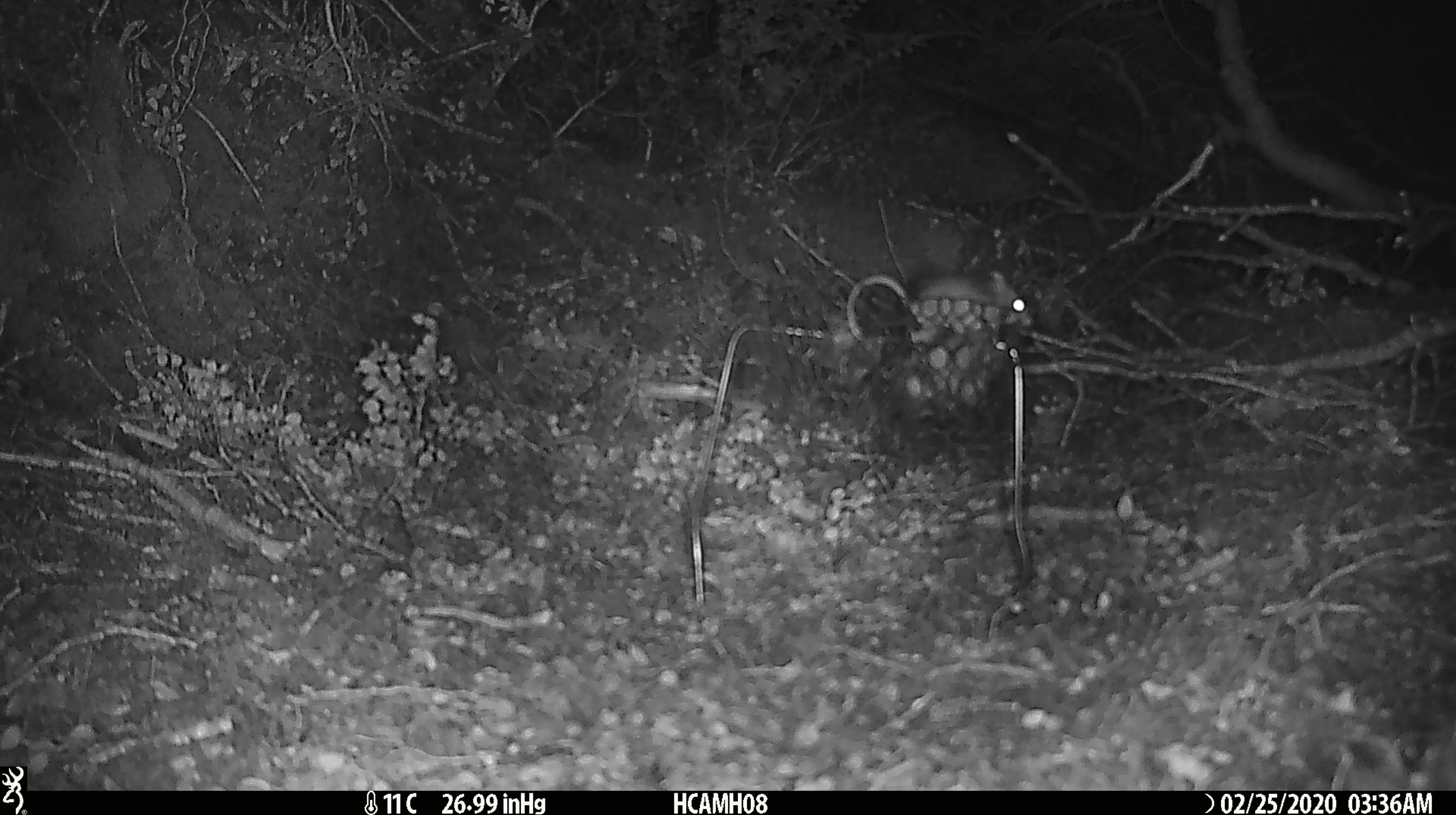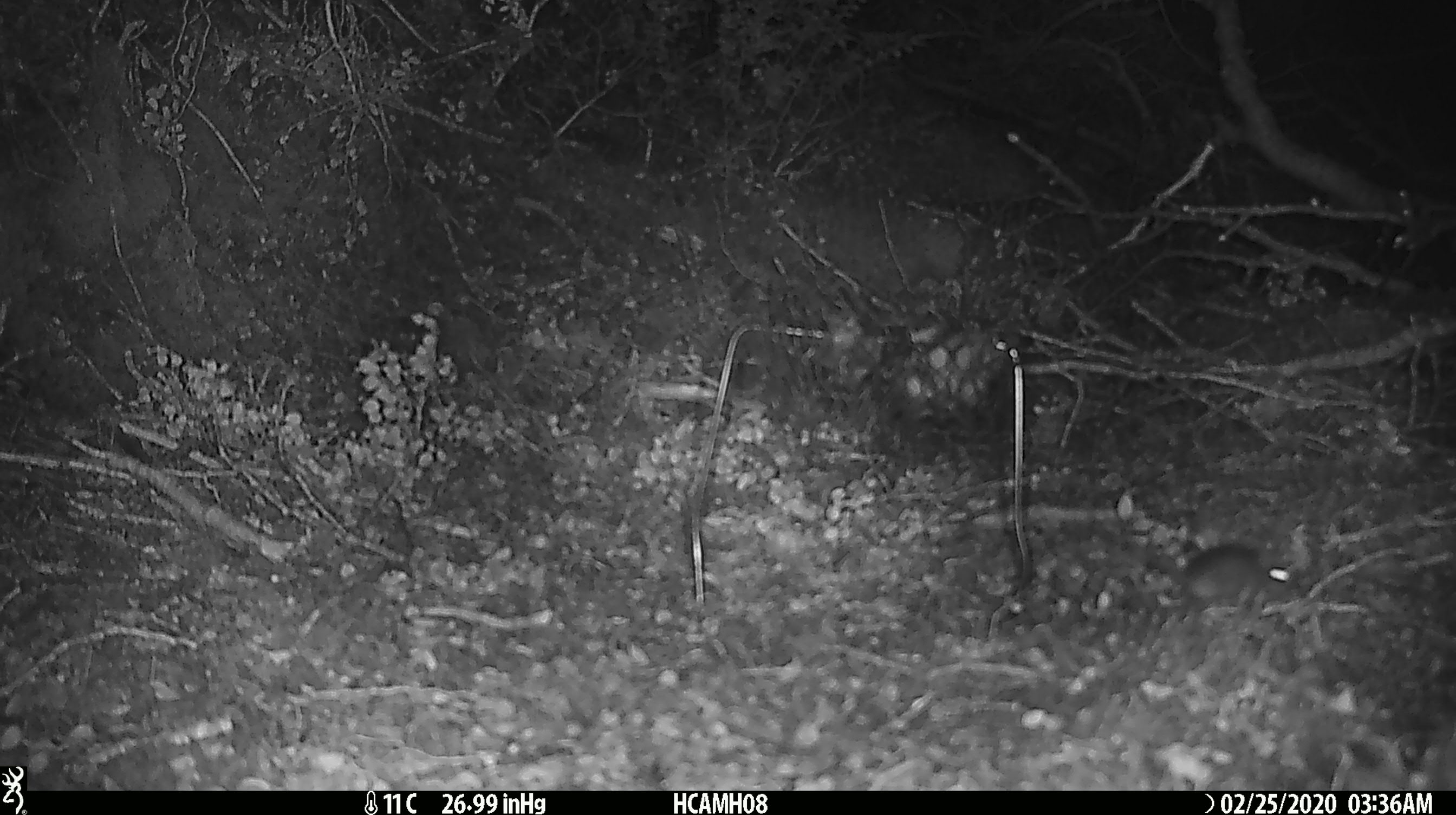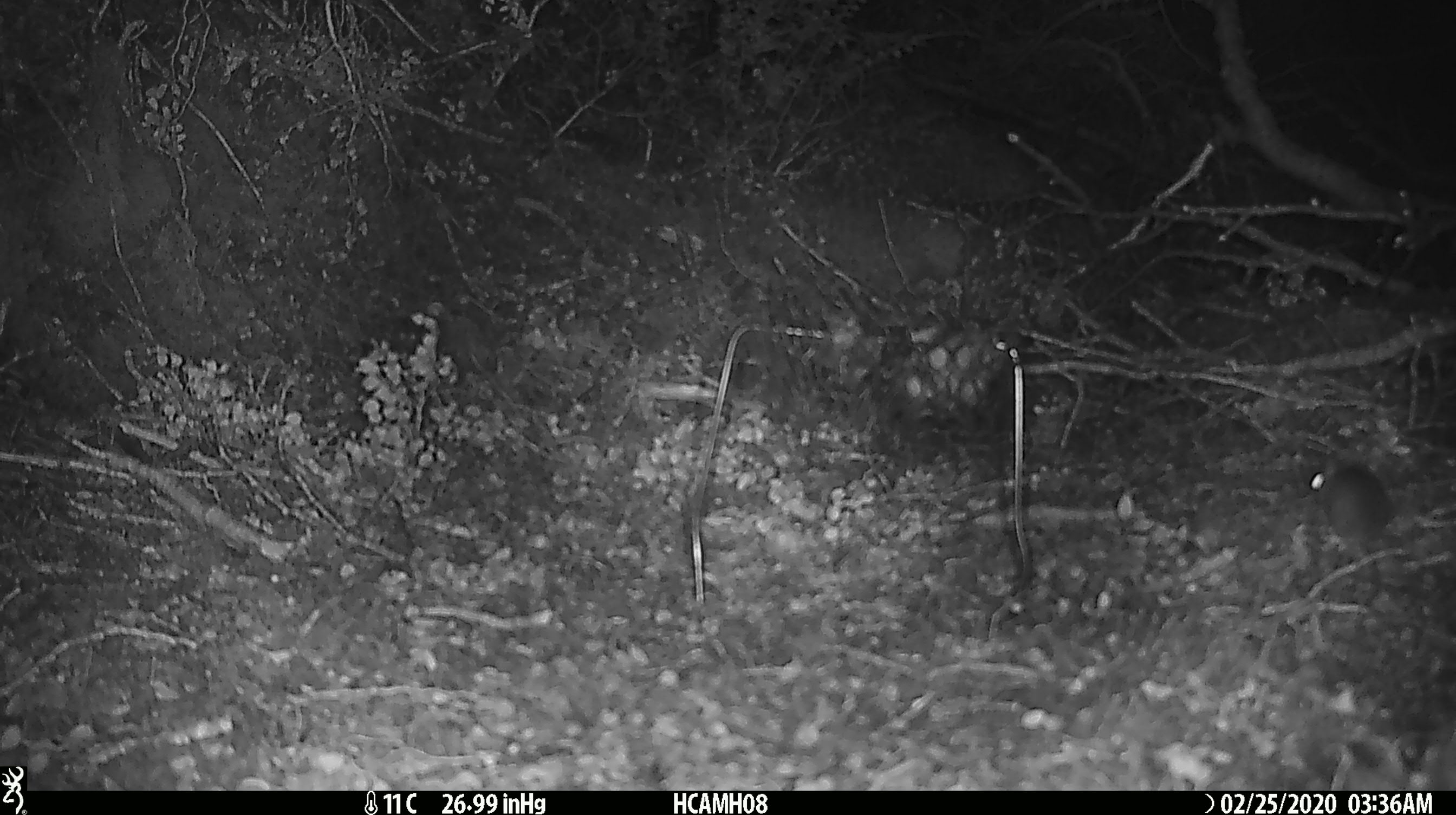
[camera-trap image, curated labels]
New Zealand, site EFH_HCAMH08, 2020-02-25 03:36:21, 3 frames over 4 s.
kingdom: Animalia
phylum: Chordata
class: Mammalia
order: Rodentia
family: Muridae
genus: Mus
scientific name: Mus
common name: mouse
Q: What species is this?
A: Mouse (Mus).